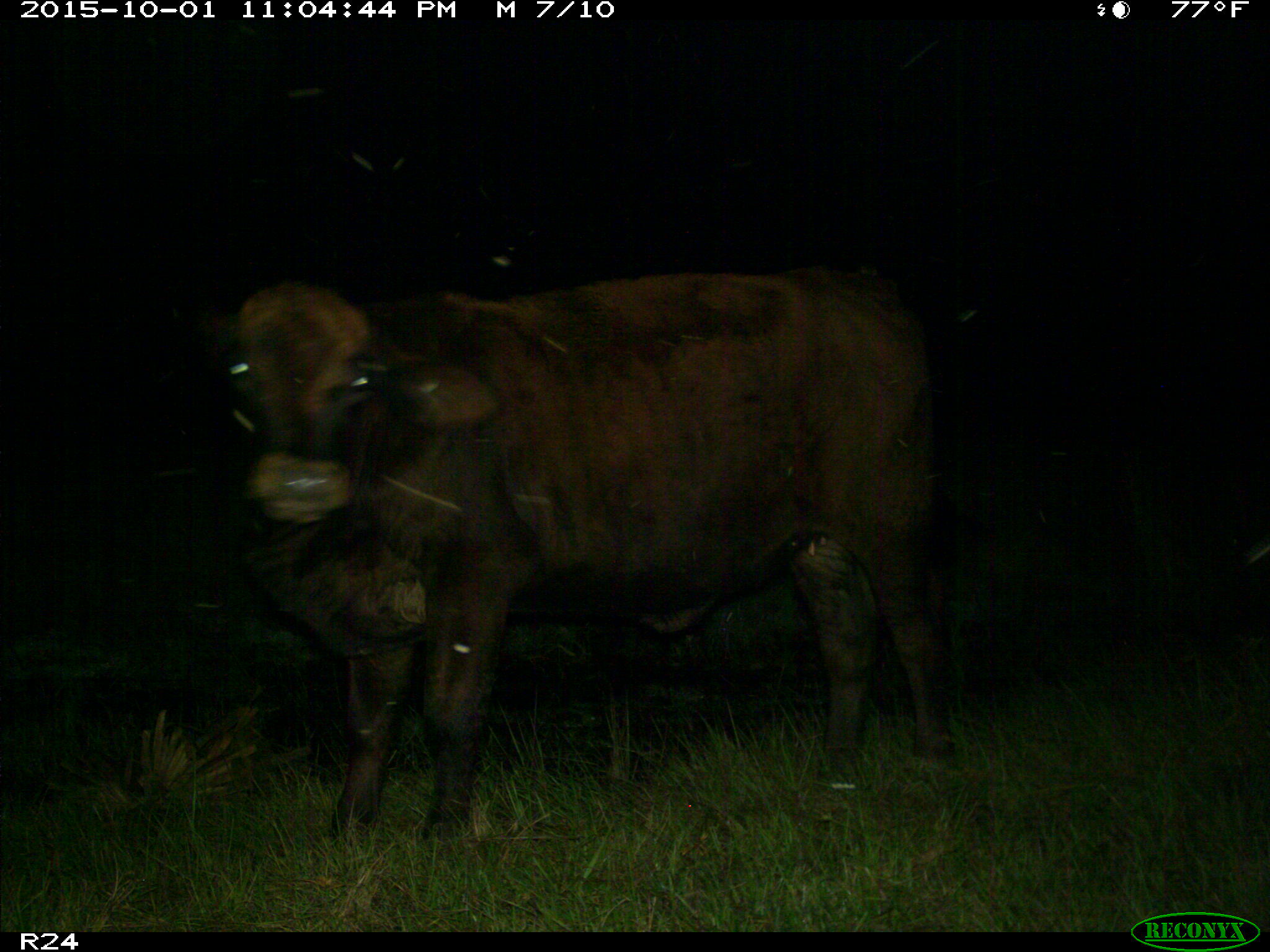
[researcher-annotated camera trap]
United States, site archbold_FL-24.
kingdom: Animalia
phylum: Chordata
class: Mammalia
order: Artiodactyla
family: Bovidae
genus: Bos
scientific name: Bos taurus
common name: domestic cow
Bos taurus (domestic cow).